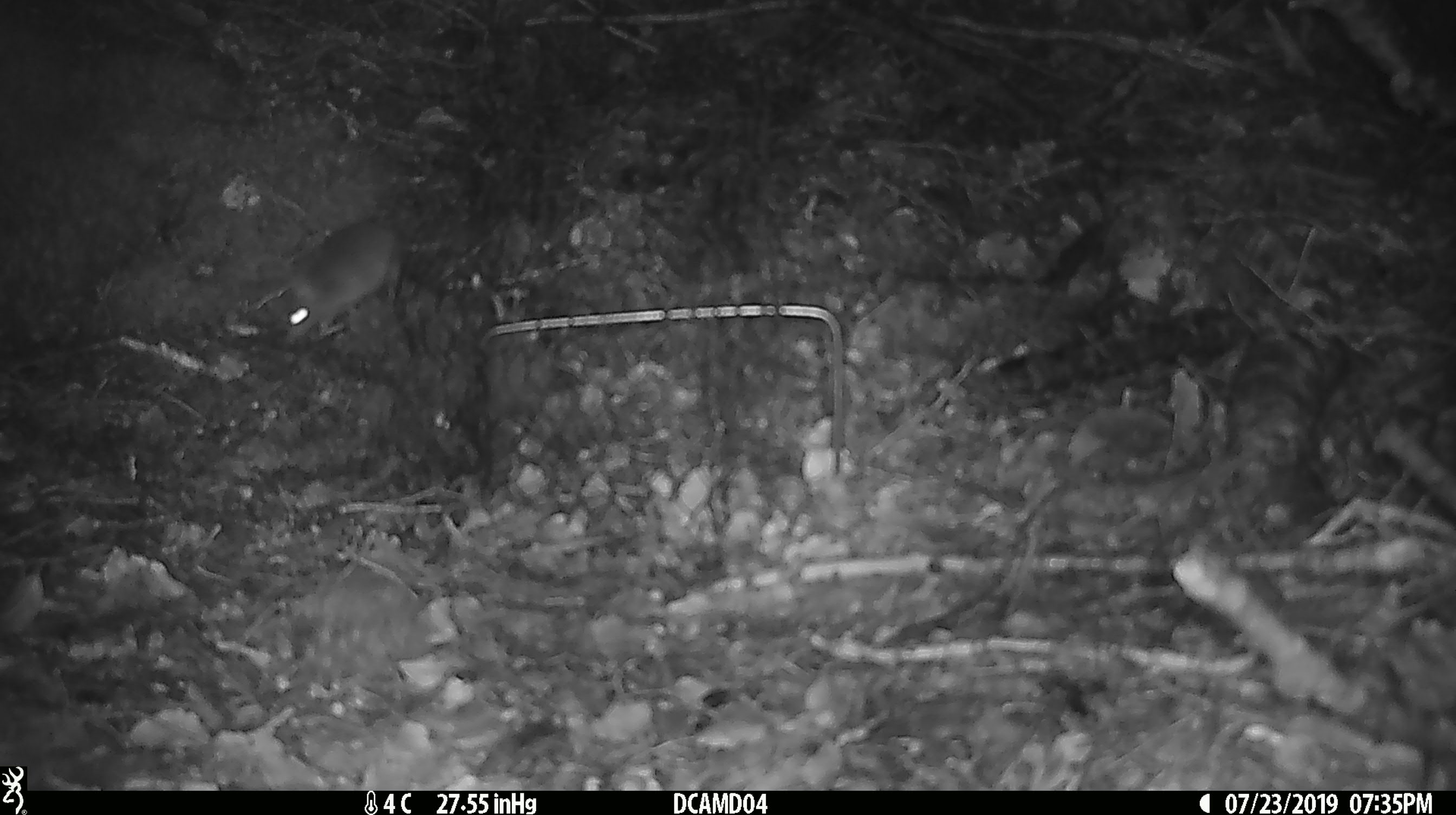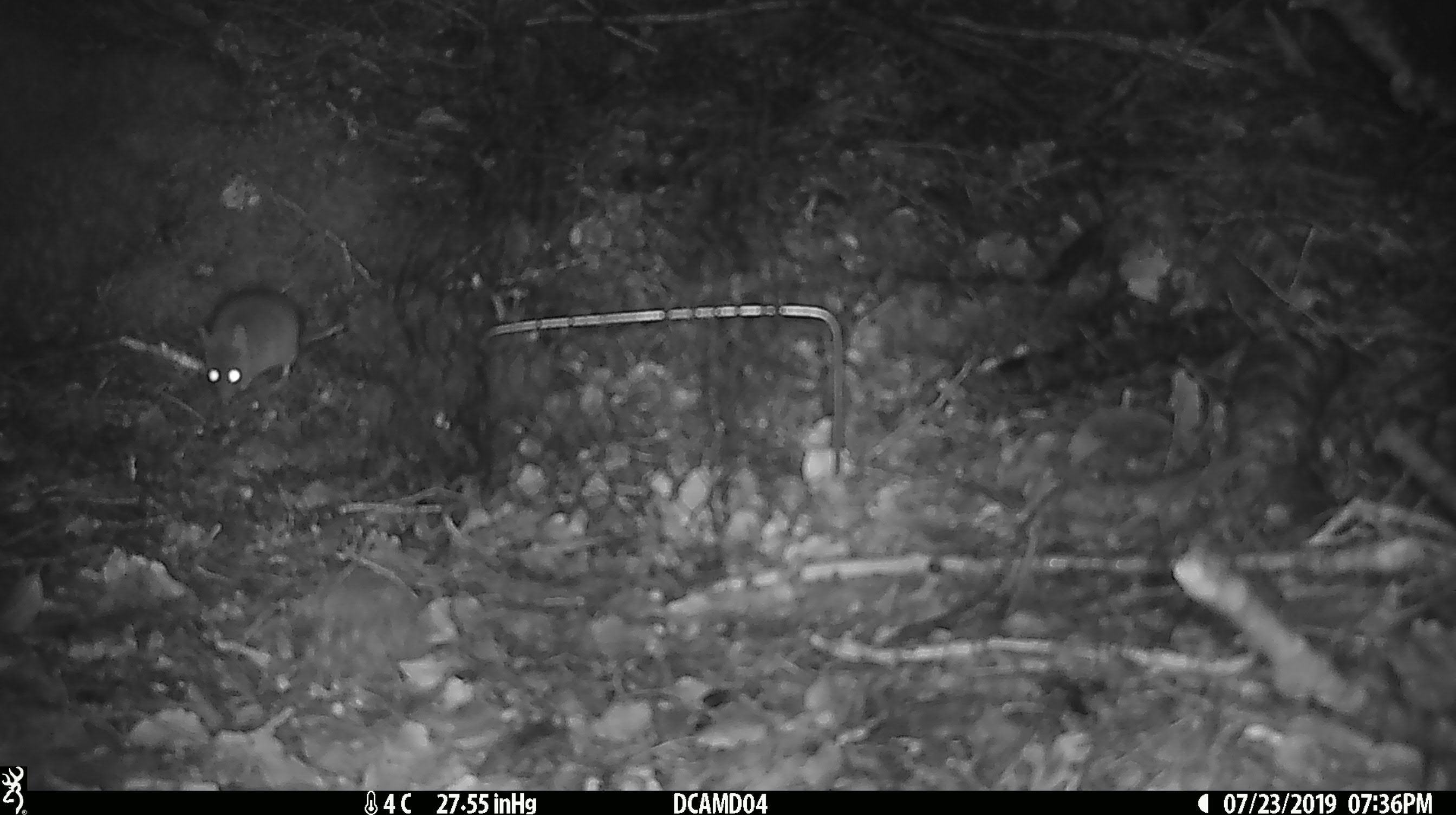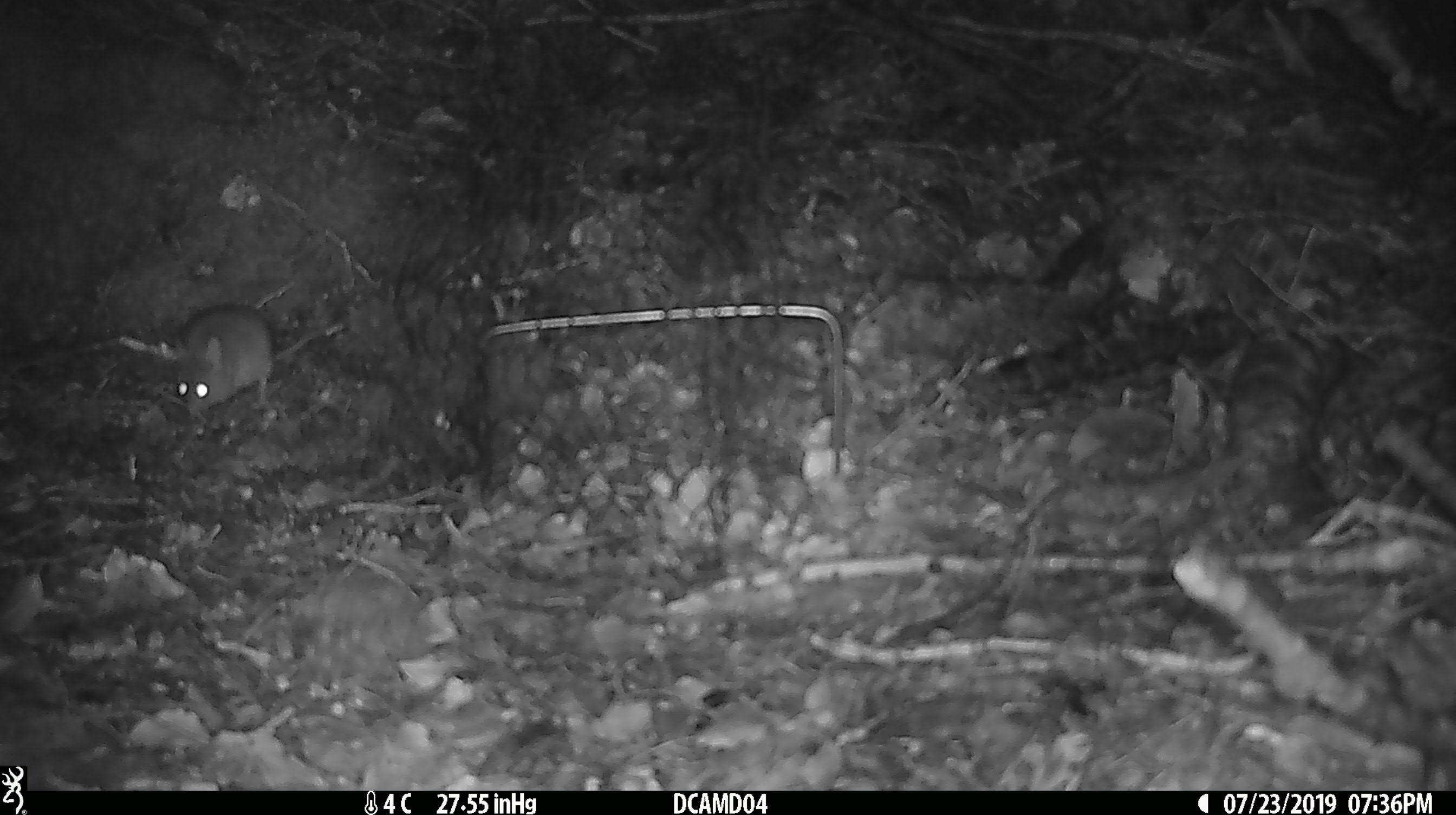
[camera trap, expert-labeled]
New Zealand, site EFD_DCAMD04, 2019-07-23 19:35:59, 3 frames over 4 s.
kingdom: Animalia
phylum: Chordata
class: Mammalia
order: Rodentia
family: Muridae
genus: Mus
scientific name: Mus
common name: mouse